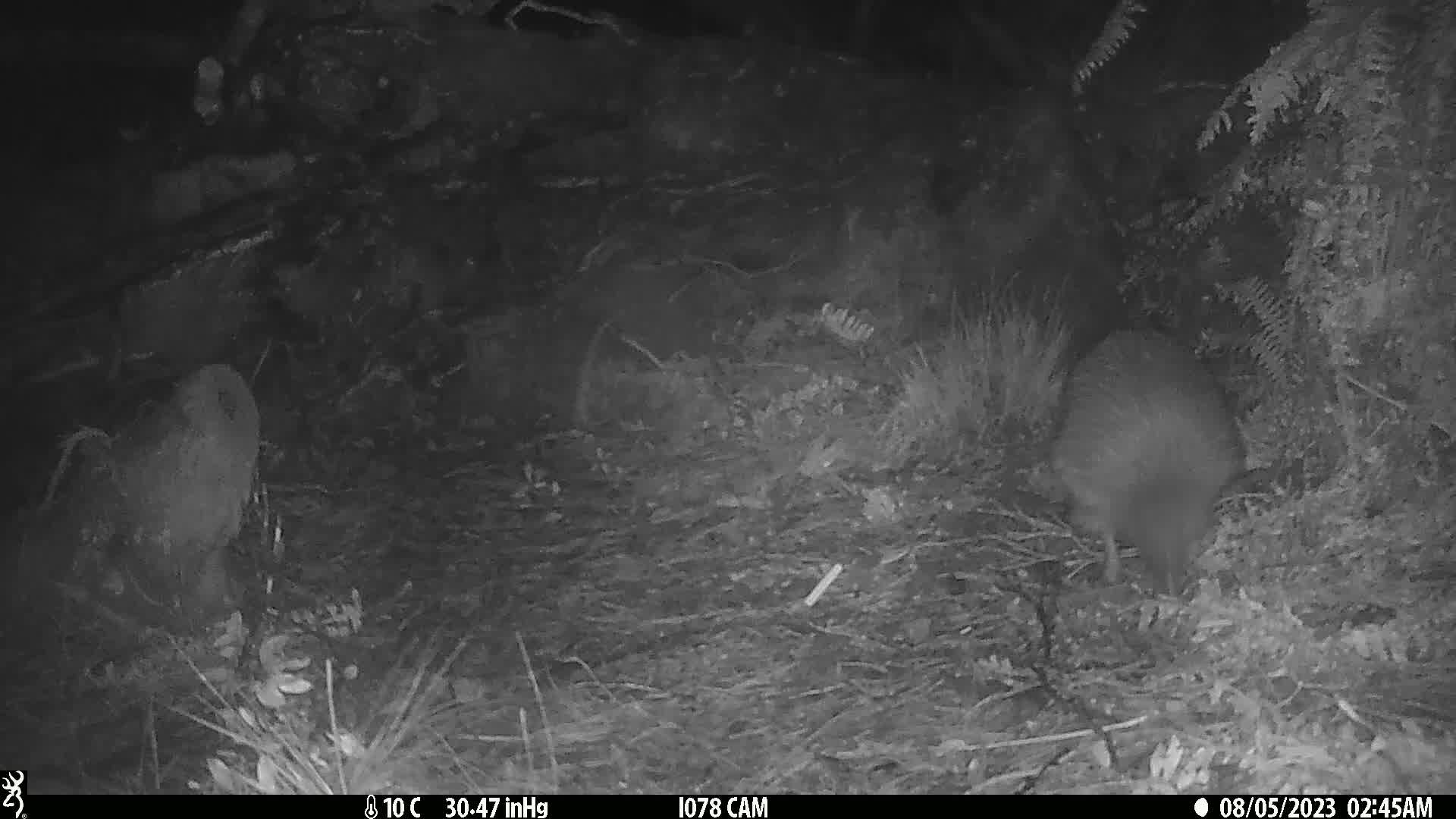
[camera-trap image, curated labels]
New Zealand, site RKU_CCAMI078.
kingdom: Animalia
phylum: Chordata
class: Aves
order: Apterygiformes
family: Apterygidae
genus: Apteryx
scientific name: Apteryx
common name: kiwi